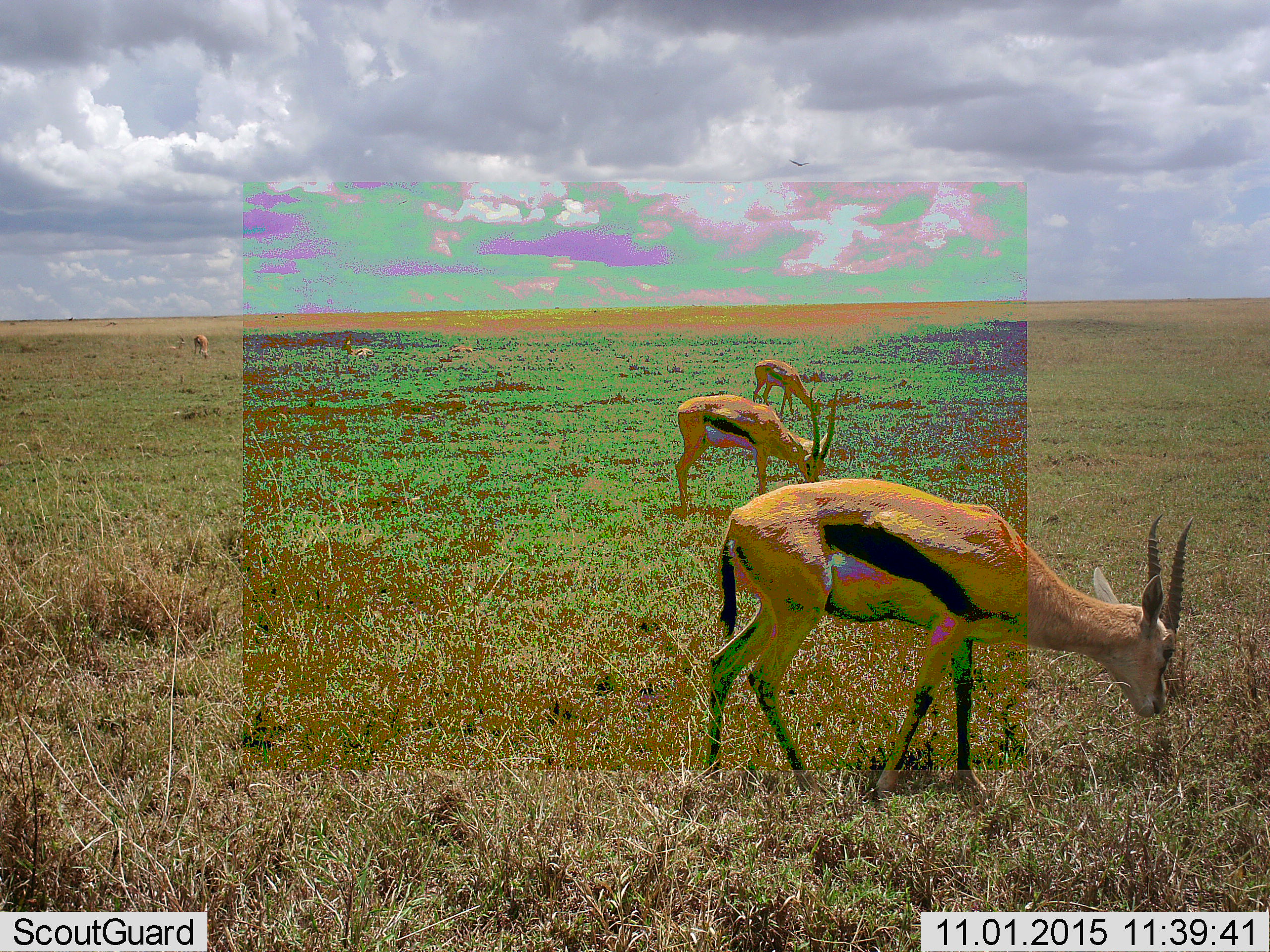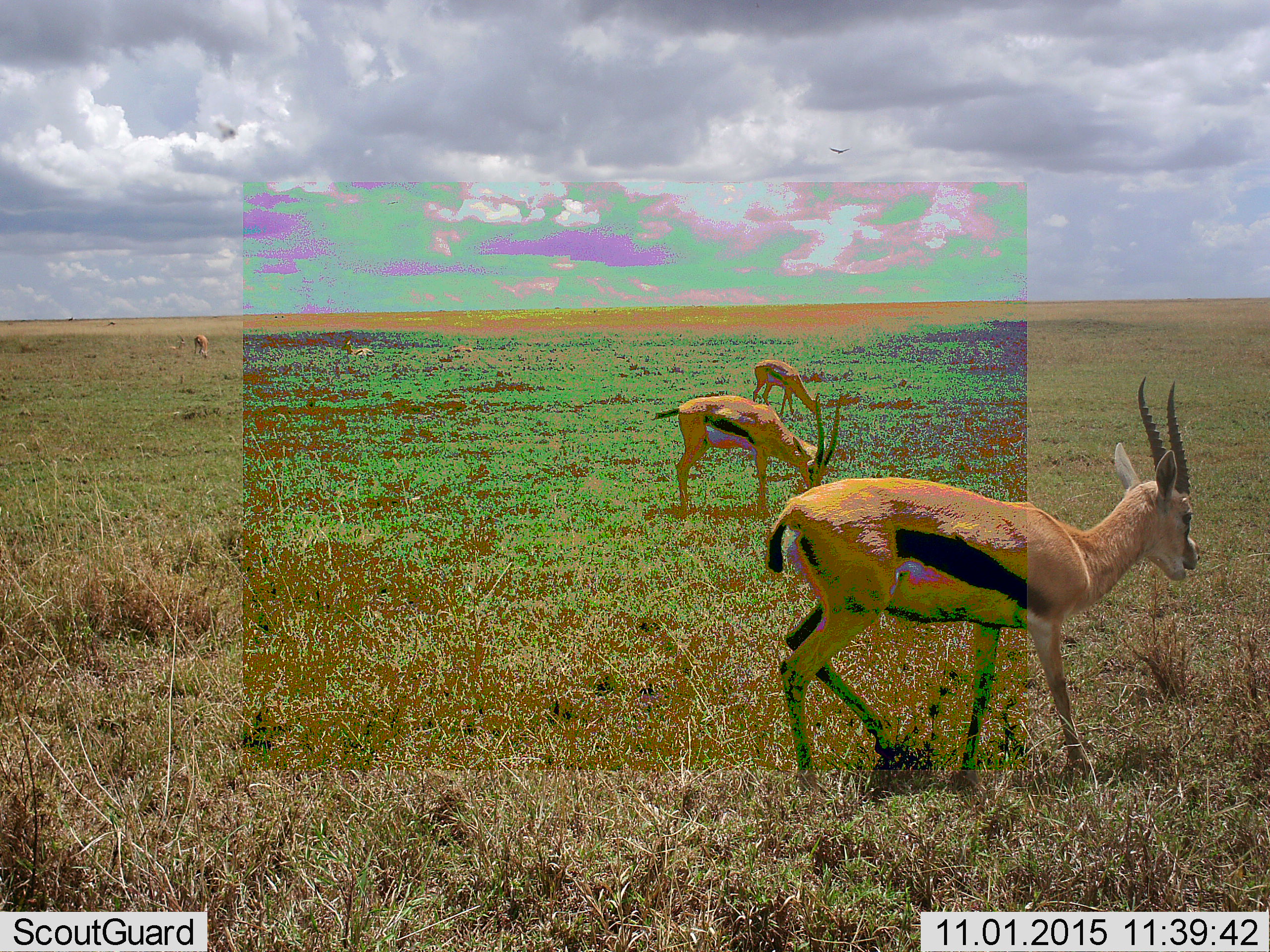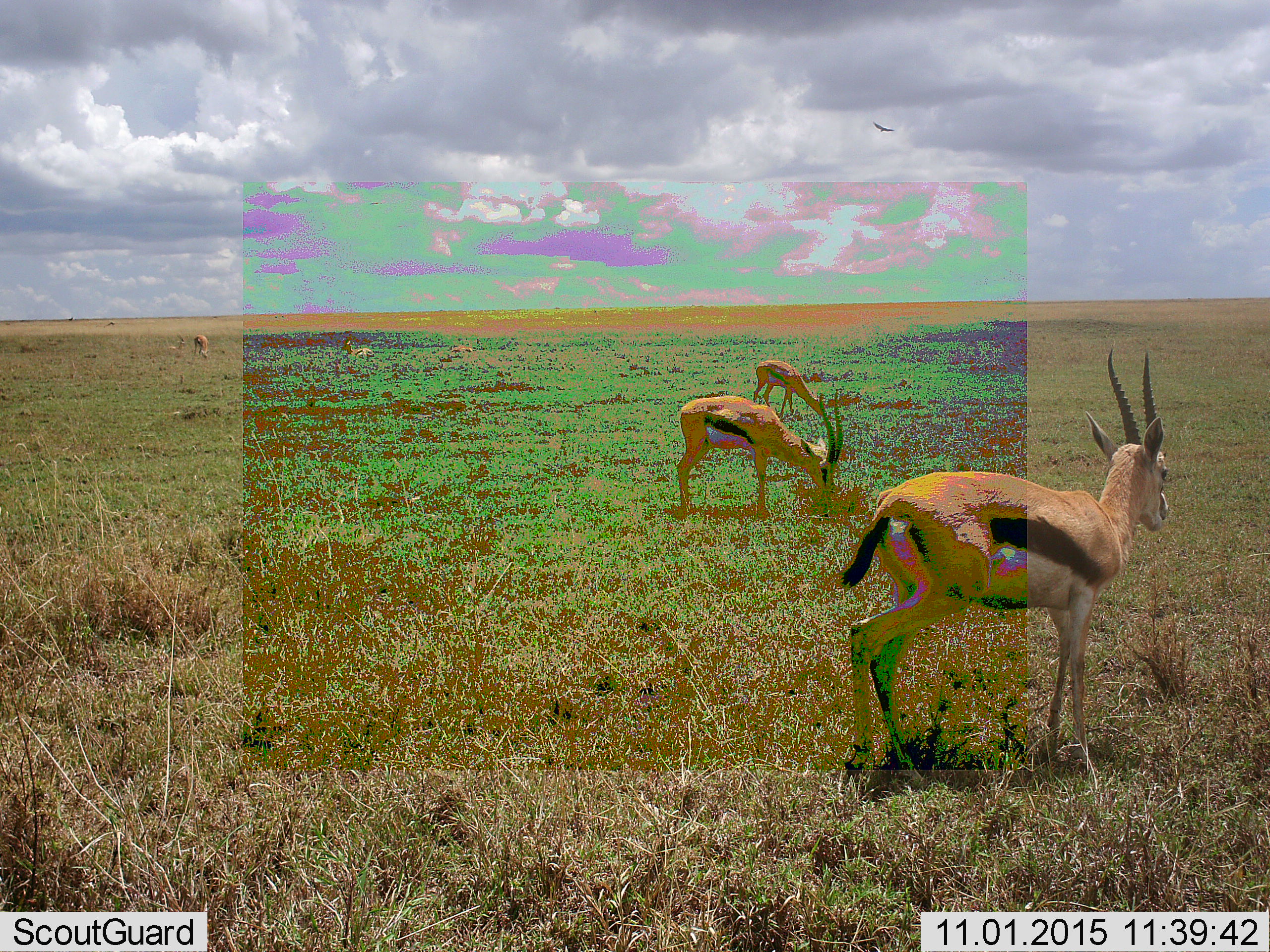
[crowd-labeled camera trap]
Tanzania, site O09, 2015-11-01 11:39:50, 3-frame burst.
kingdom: Animalia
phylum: Chordata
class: Mammalia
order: Artiodactyla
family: Bovidae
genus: Eudorcas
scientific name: Eudorcas thomsonii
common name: thomson's gazelle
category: gazellethomsons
Gazellethomsons (thomson's gazelle) (Eudorcas thomsonii), count 9. Behavior (volunteer vote fractions): standing 62%, resting 62%, moving 50%, interacting 0%. Young present (vote fraction): 0%. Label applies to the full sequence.